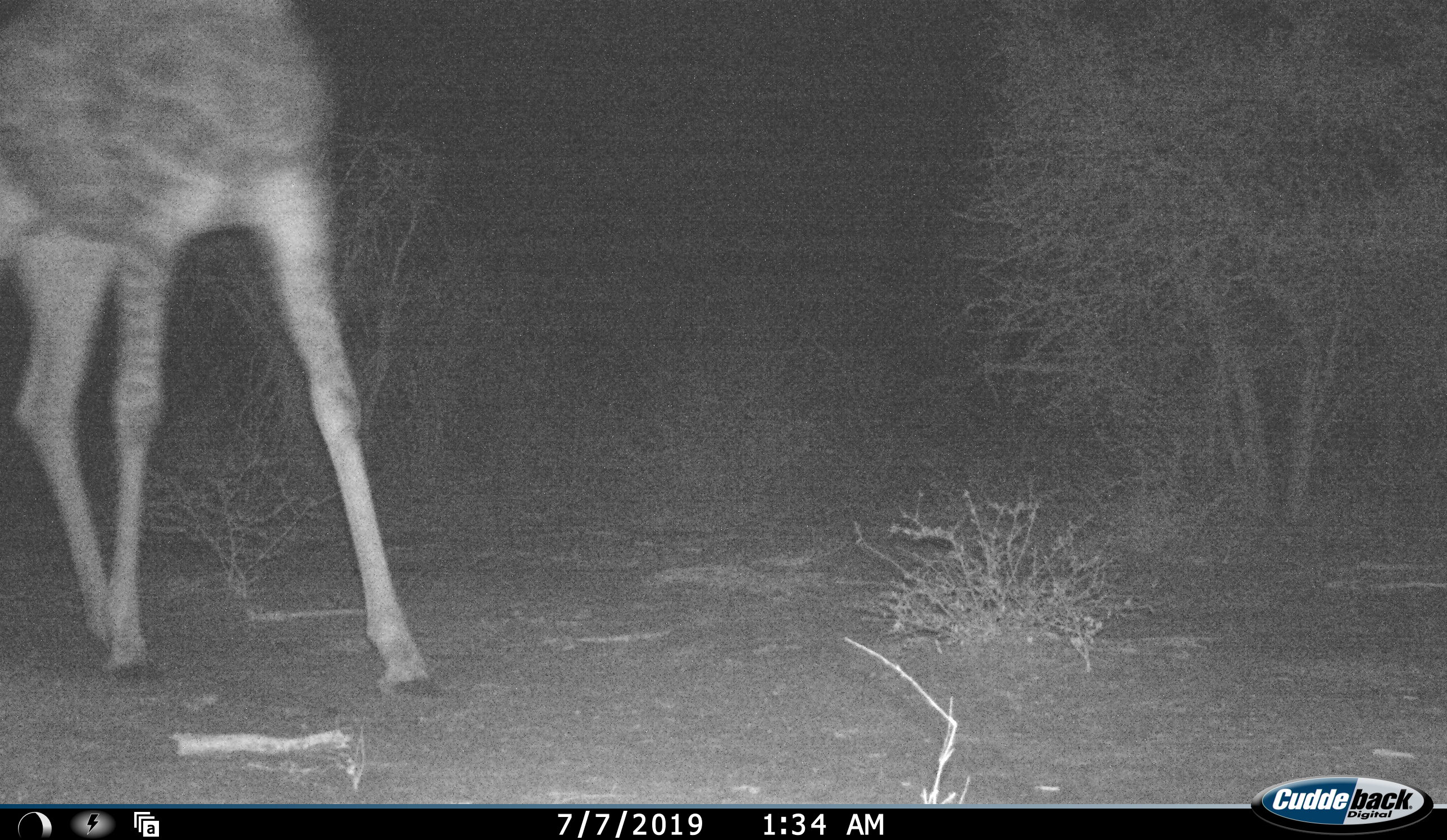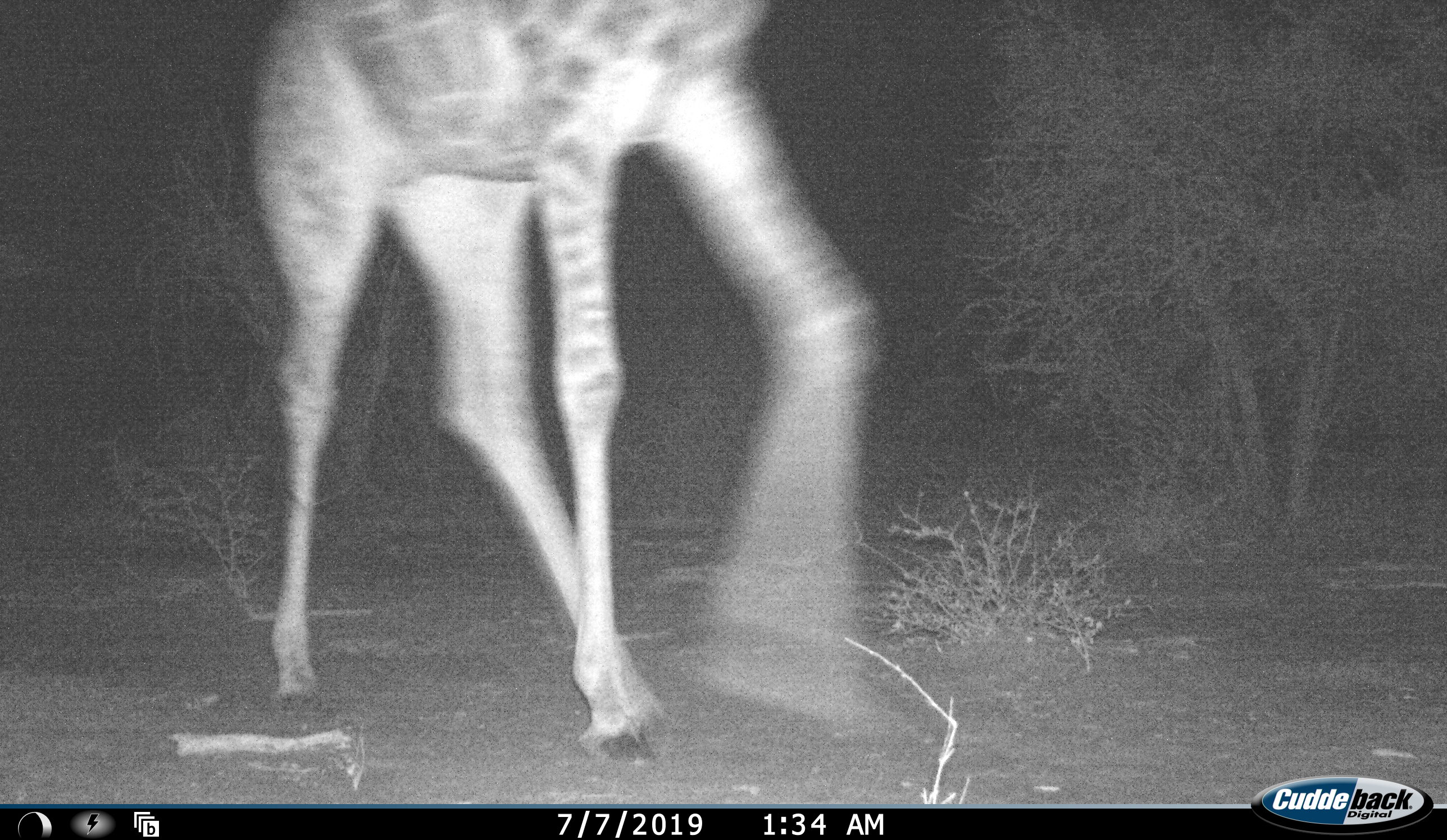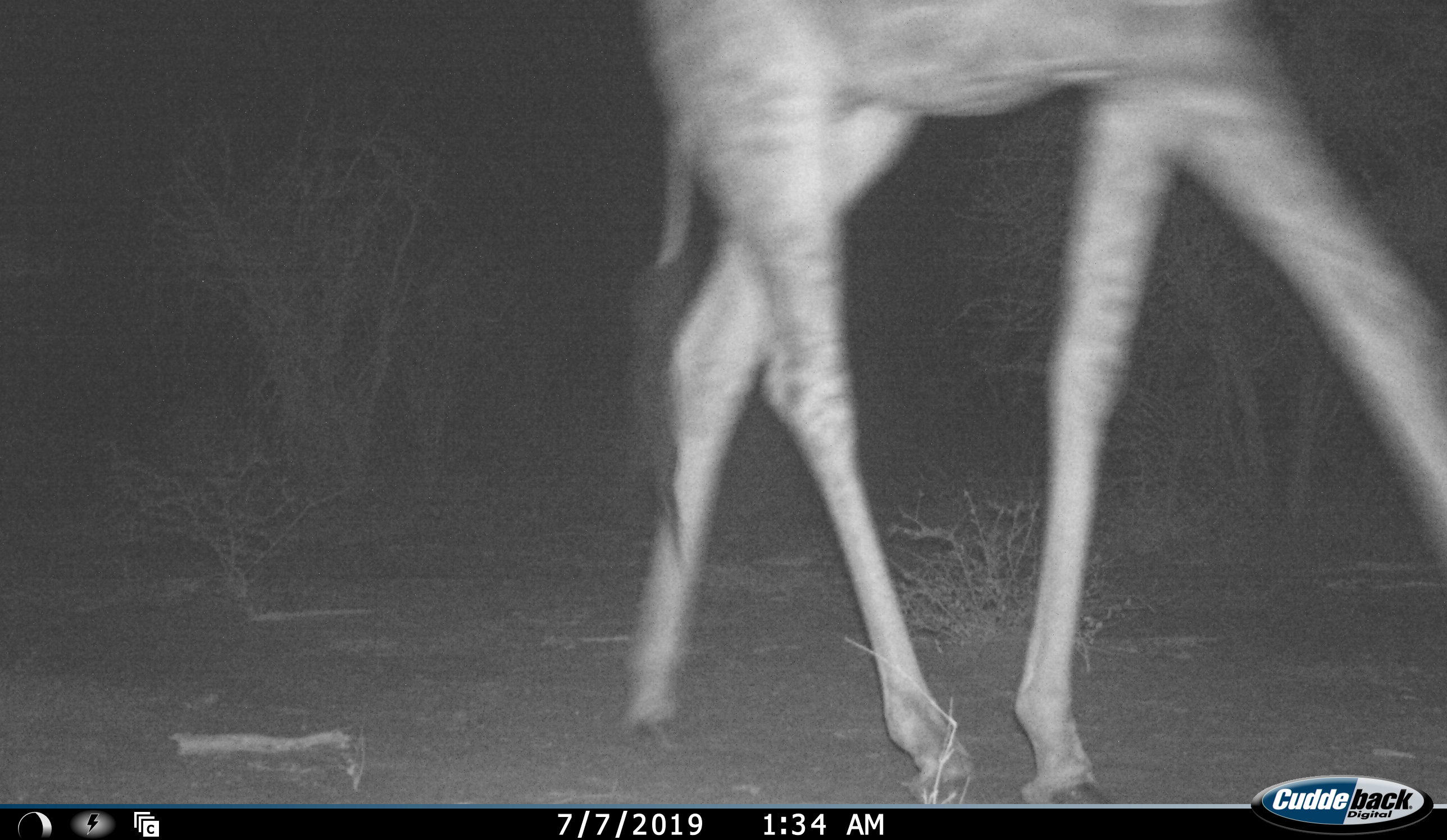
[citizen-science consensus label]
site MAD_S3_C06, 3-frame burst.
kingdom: Animalia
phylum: Chordata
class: Mammalia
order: Artiodactyla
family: Giraffidae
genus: Giraffa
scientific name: Giraffa camelopardalis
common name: giraffe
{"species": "giraffe (Giraffa camelopardalis)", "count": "1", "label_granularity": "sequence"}